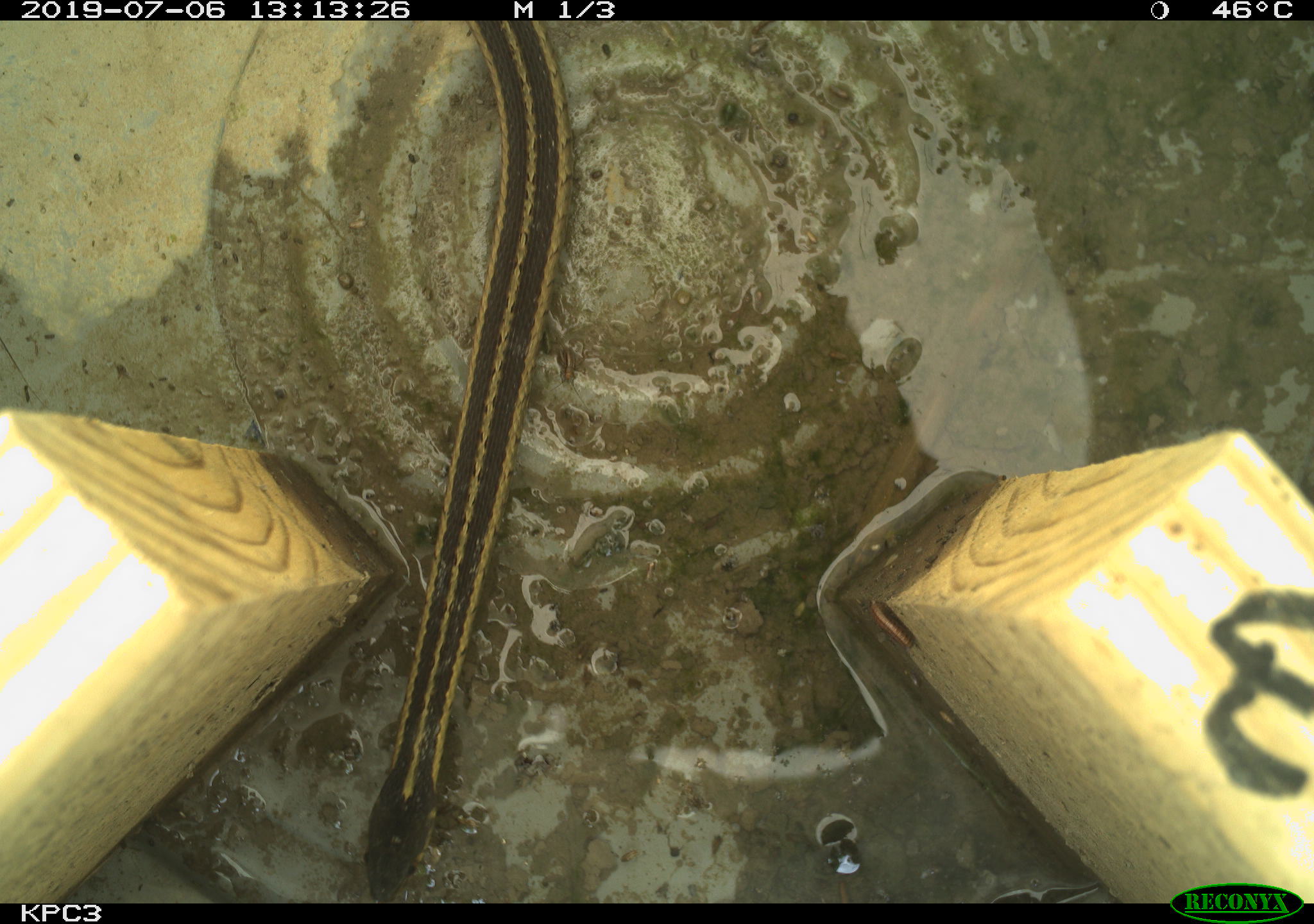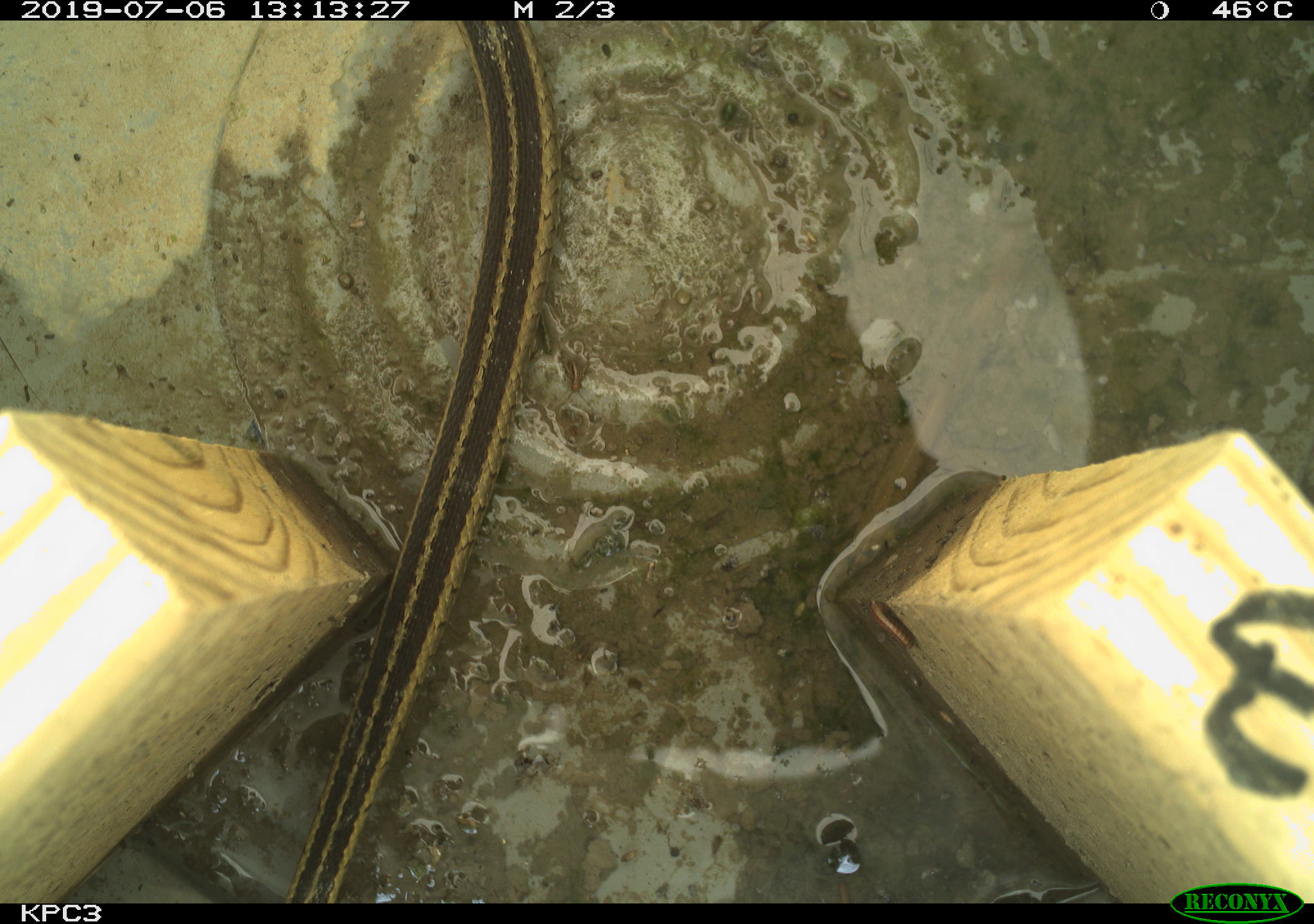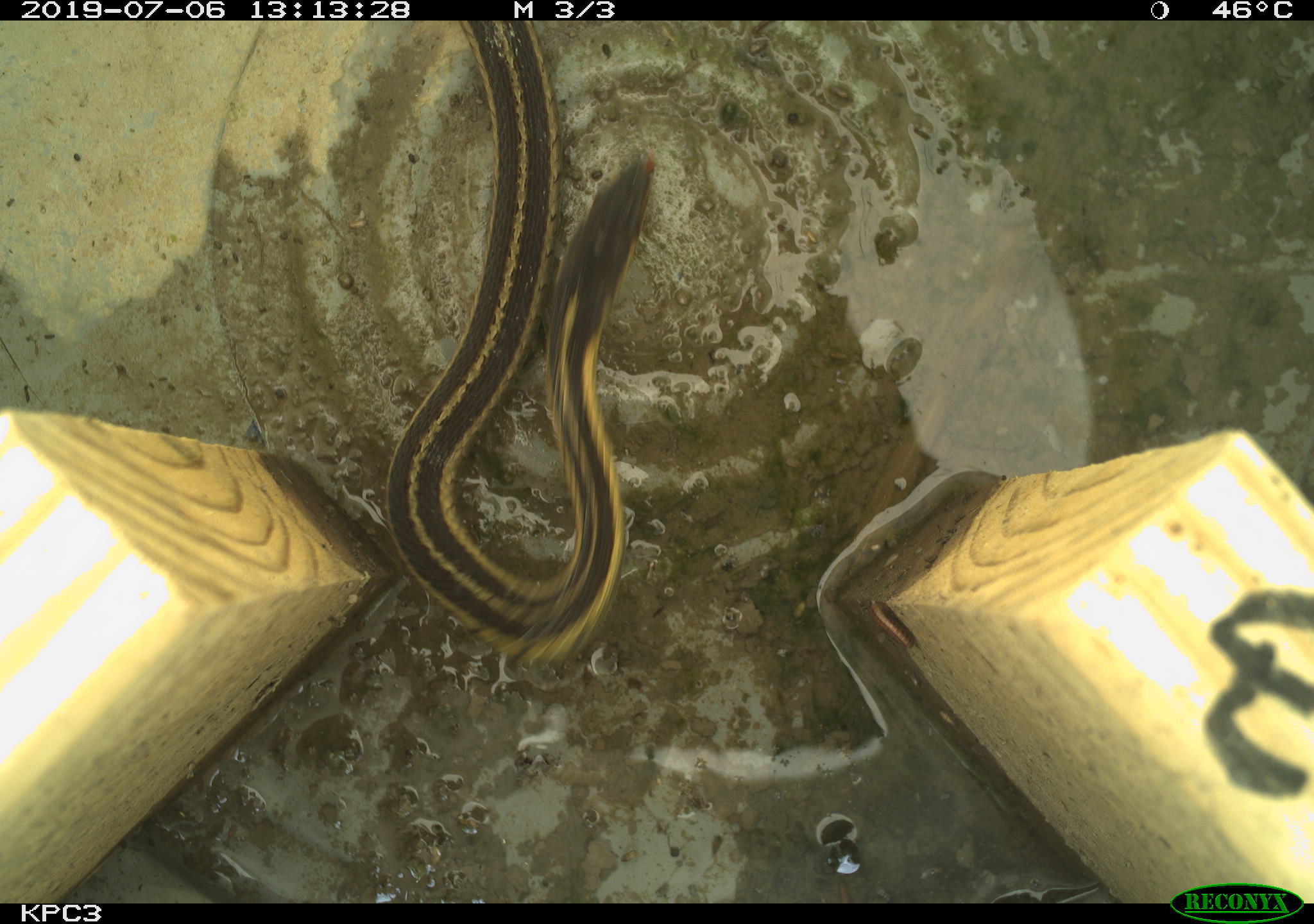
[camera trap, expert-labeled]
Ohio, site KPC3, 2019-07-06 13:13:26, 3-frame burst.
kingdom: Animalia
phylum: Chordata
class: Reptilia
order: Squamata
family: Colubridae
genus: Thamnophis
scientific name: Thamnophis sirtalis sirtalis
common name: eastern gartersnake